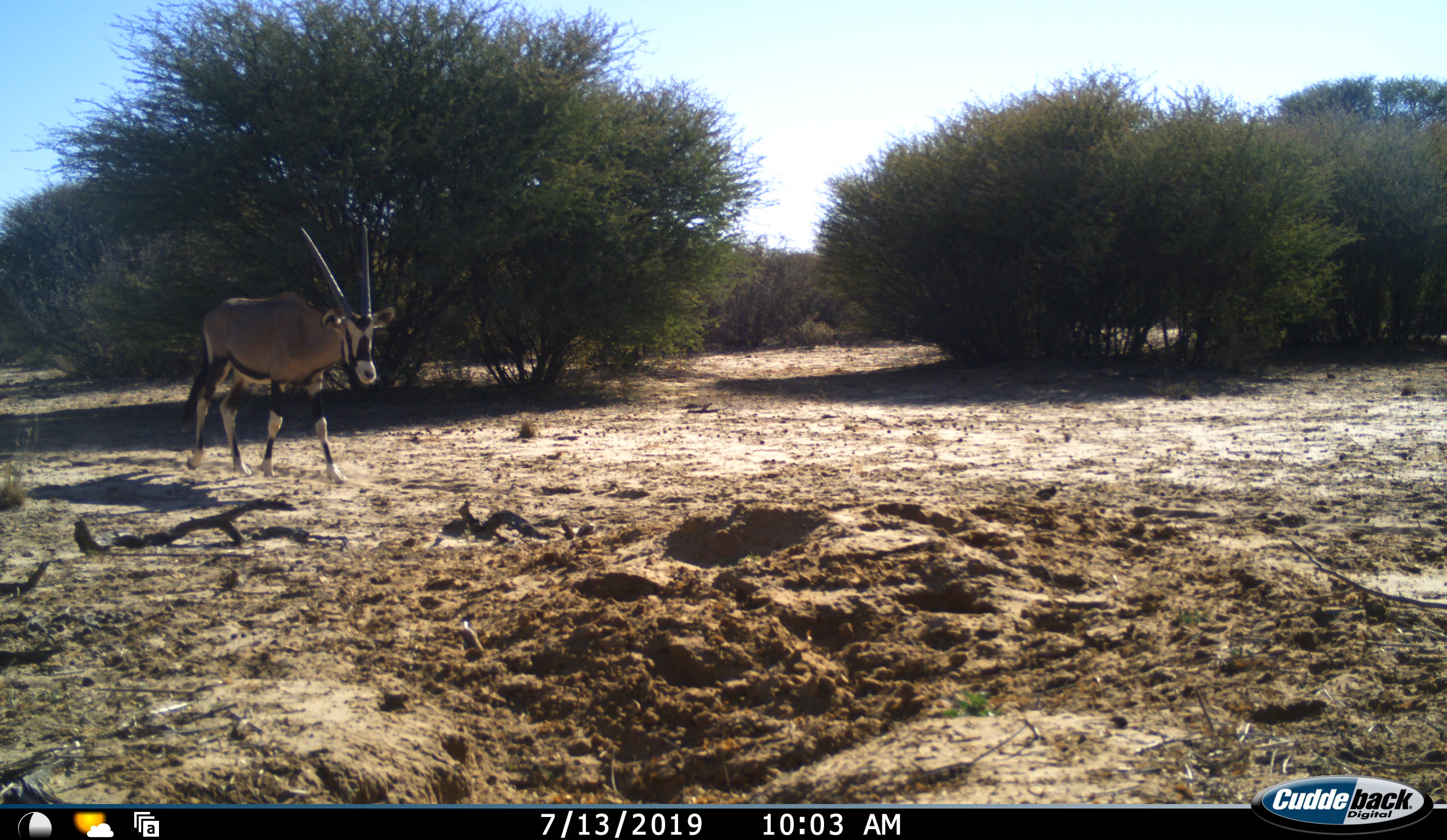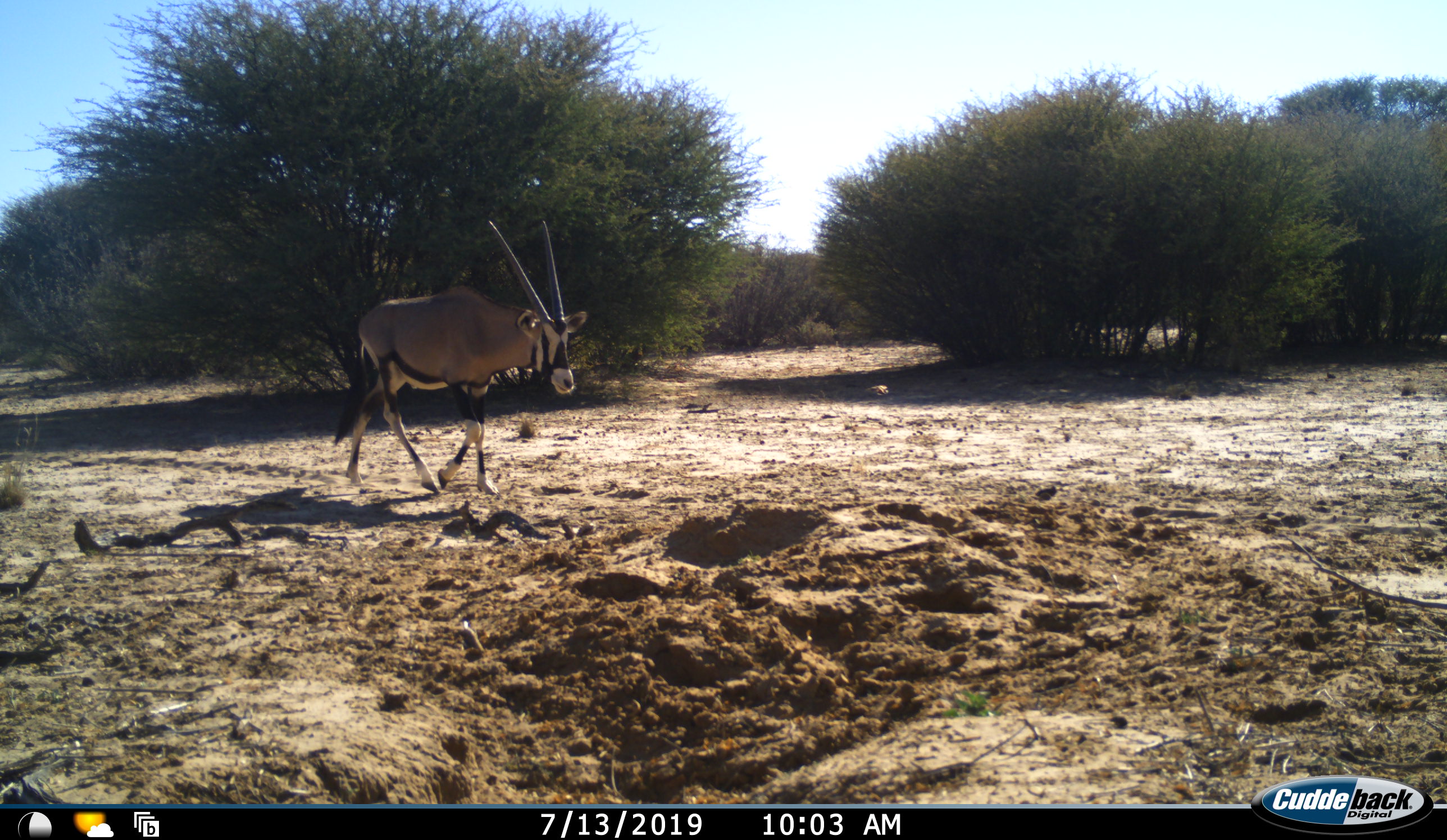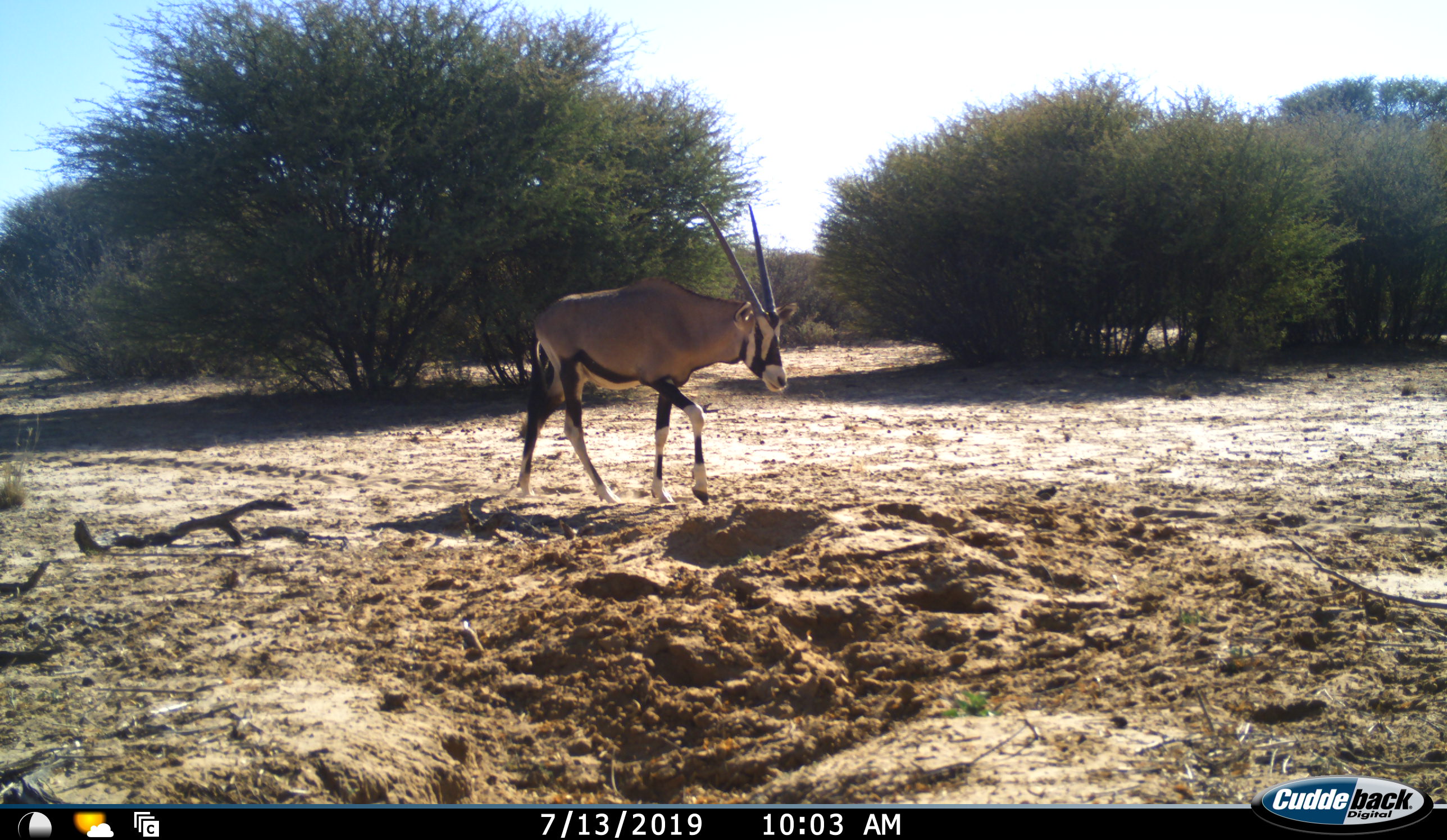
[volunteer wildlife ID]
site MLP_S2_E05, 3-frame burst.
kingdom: Animalia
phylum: Chordata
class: Mammalia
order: Artiodactyla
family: Bovidae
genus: Oryx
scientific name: Oryx gazella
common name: gemsbok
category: oryx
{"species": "oryx (gemsbok) (Oryx gazella)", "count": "1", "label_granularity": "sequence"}